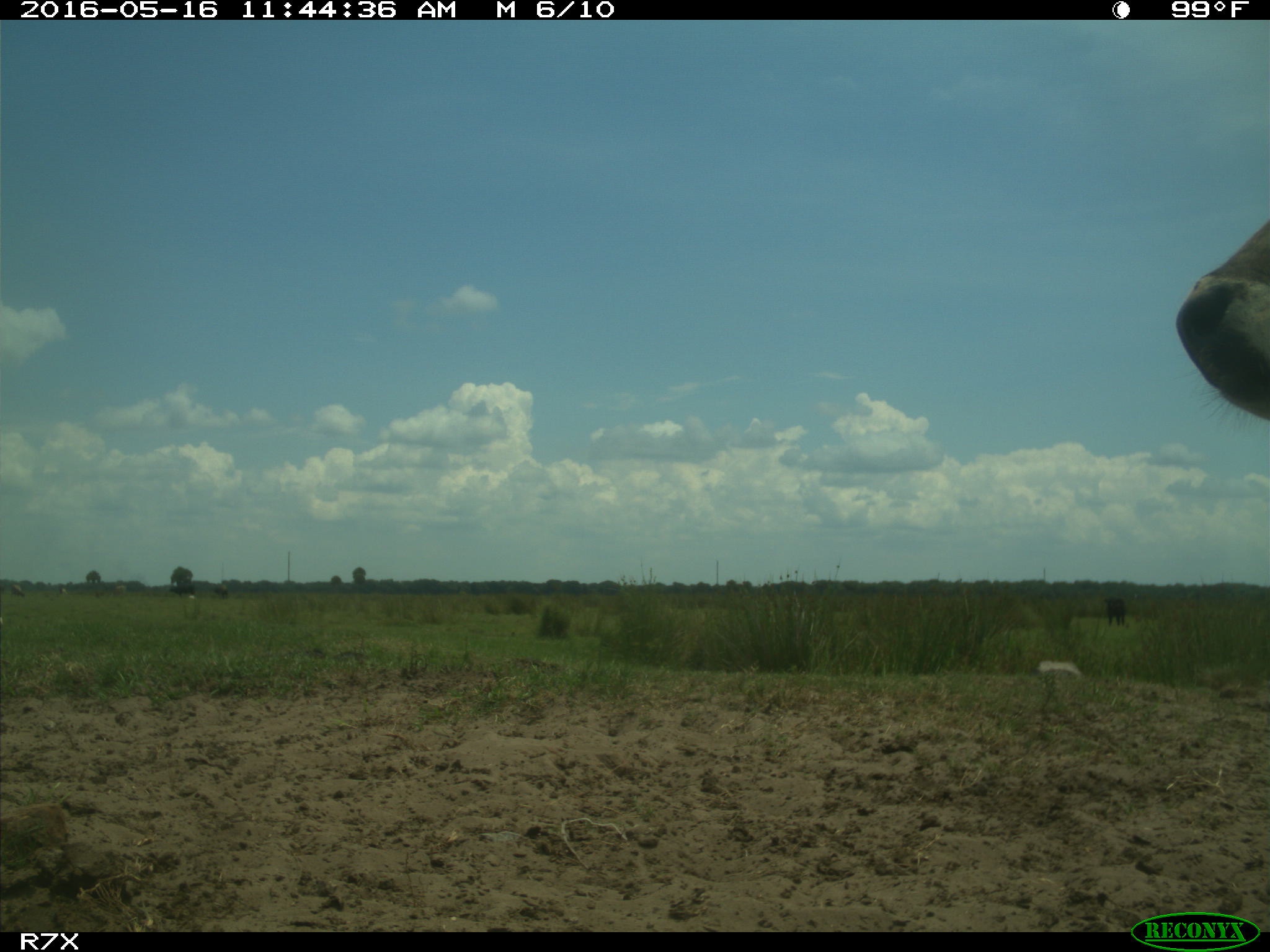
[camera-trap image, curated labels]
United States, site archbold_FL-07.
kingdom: Animalia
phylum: Chordata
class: Mammalia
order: Artiodactyla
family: Bovidae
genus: Bos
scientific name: Bos taurus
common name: domestic cow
Bos taurus (domestic cow).